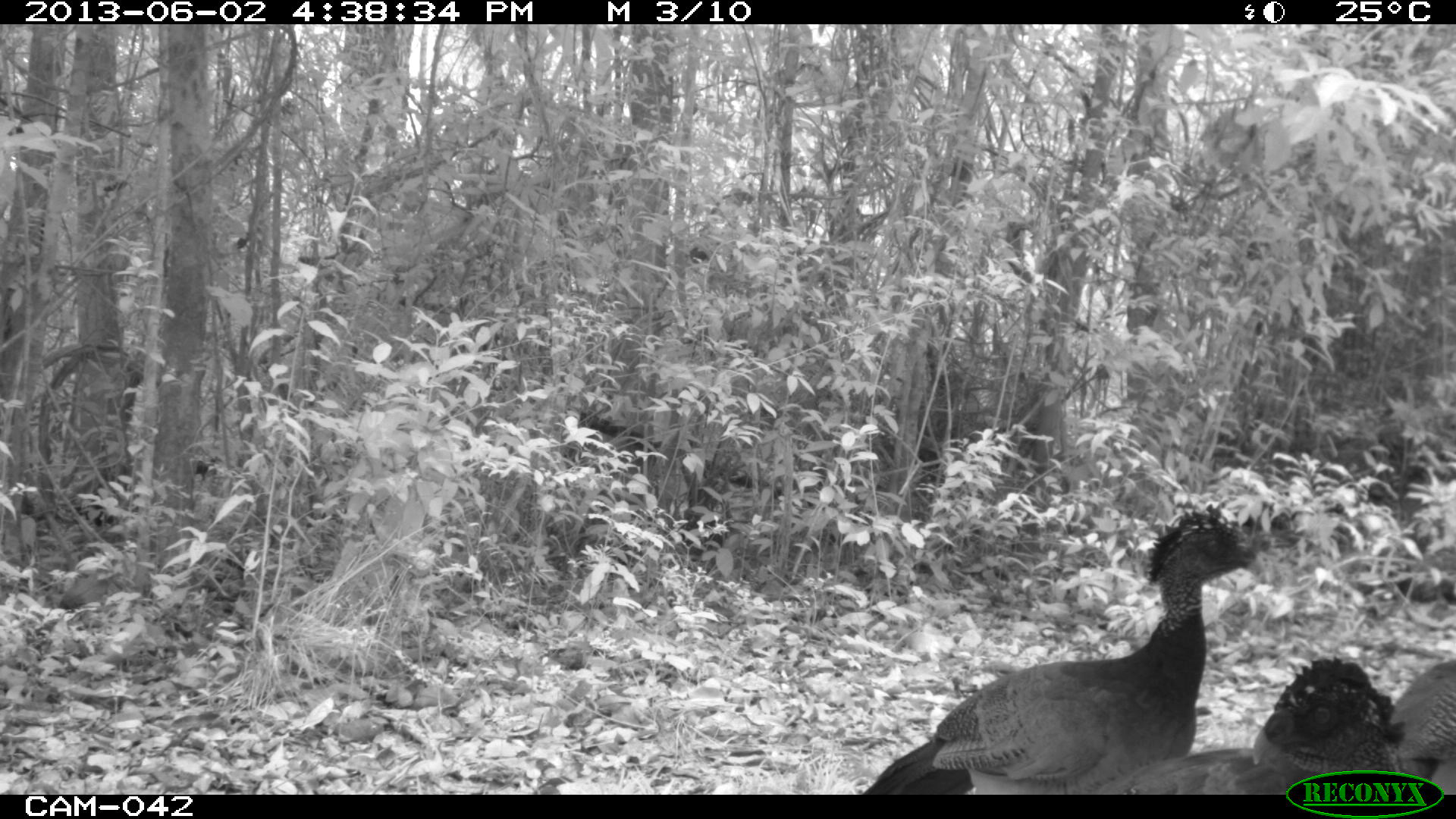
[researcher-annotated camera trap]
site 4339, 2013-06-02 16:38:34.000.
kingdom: Animalia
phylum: Chordata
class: Aves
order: Galliformes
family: Cracidae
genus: Crax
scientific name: Crax rubra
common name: great curassow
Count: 3.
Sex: female.